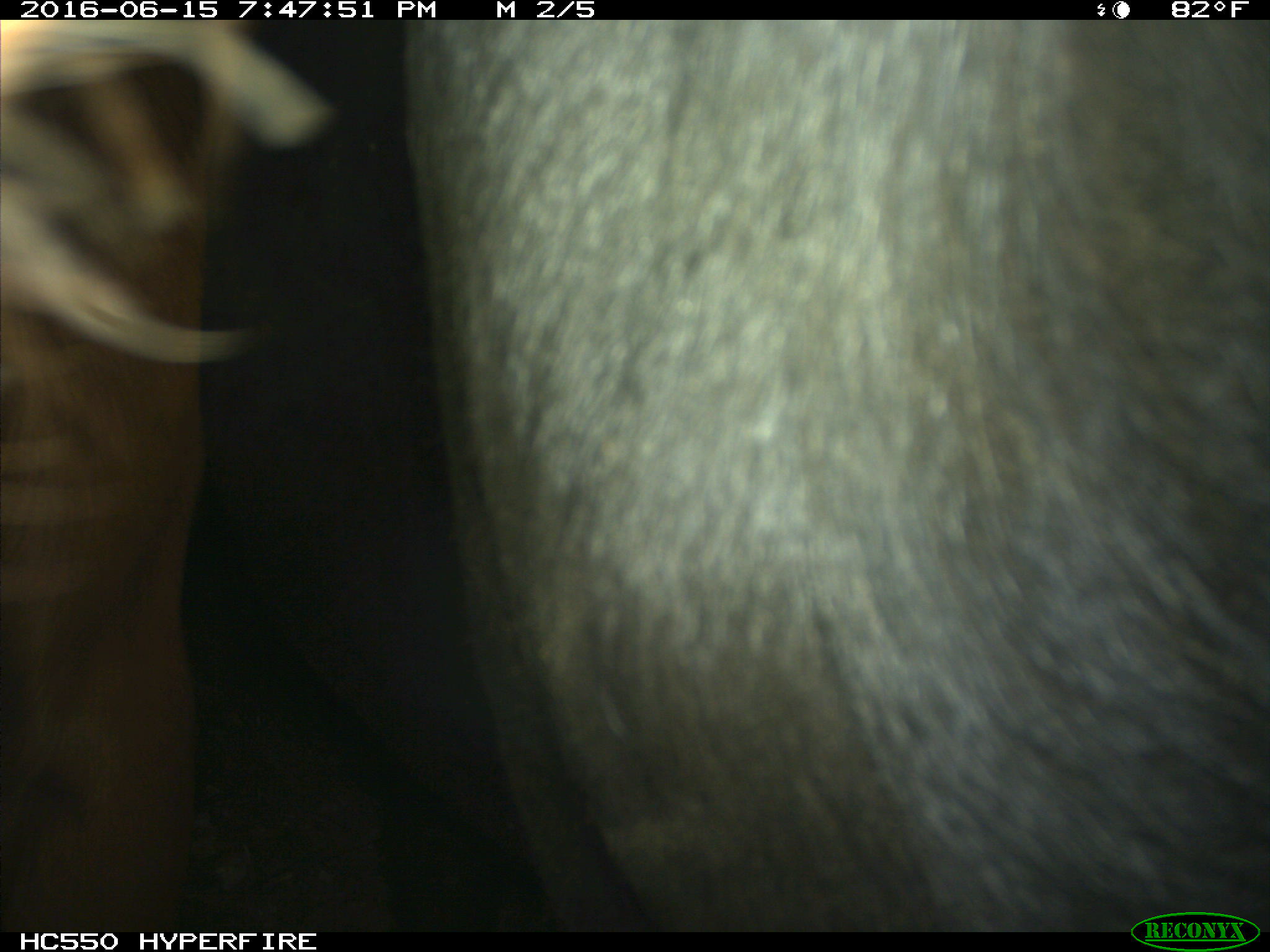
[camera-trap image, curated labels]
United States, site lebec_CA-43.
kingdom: Animalia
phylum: Chordata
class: Mammalia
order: Artiodactyla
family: Bovidae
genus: Bos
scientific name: Bos taurus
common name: domestic cow